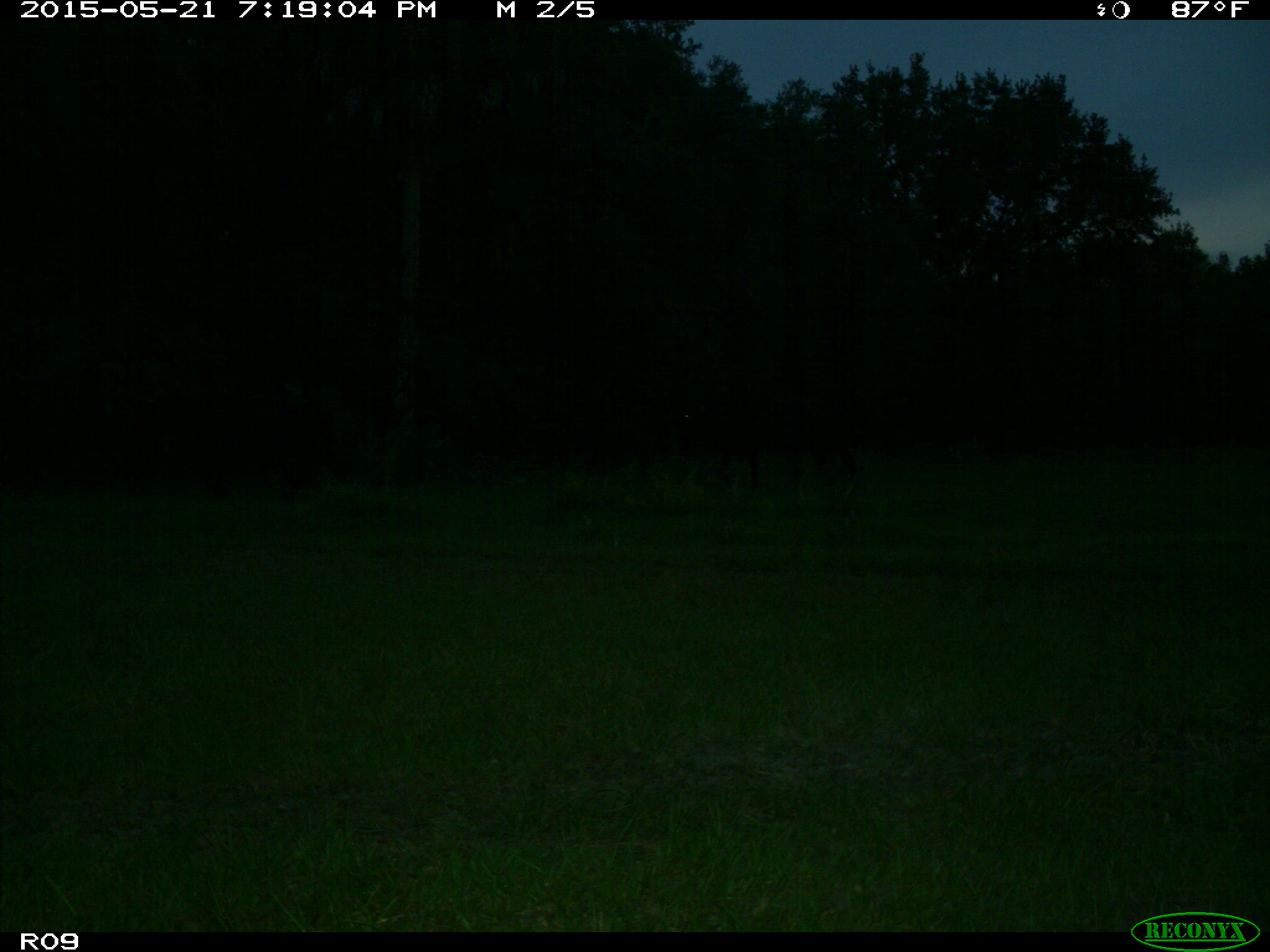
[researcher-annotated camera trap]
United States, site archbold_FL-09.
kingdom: Animalia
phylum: Chordata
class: Mammalia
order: Artiodactyla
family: Bovidae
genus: Bos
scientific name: Bos taurus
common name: domestic cow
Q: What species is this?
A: Bos taurus (domestic cow).